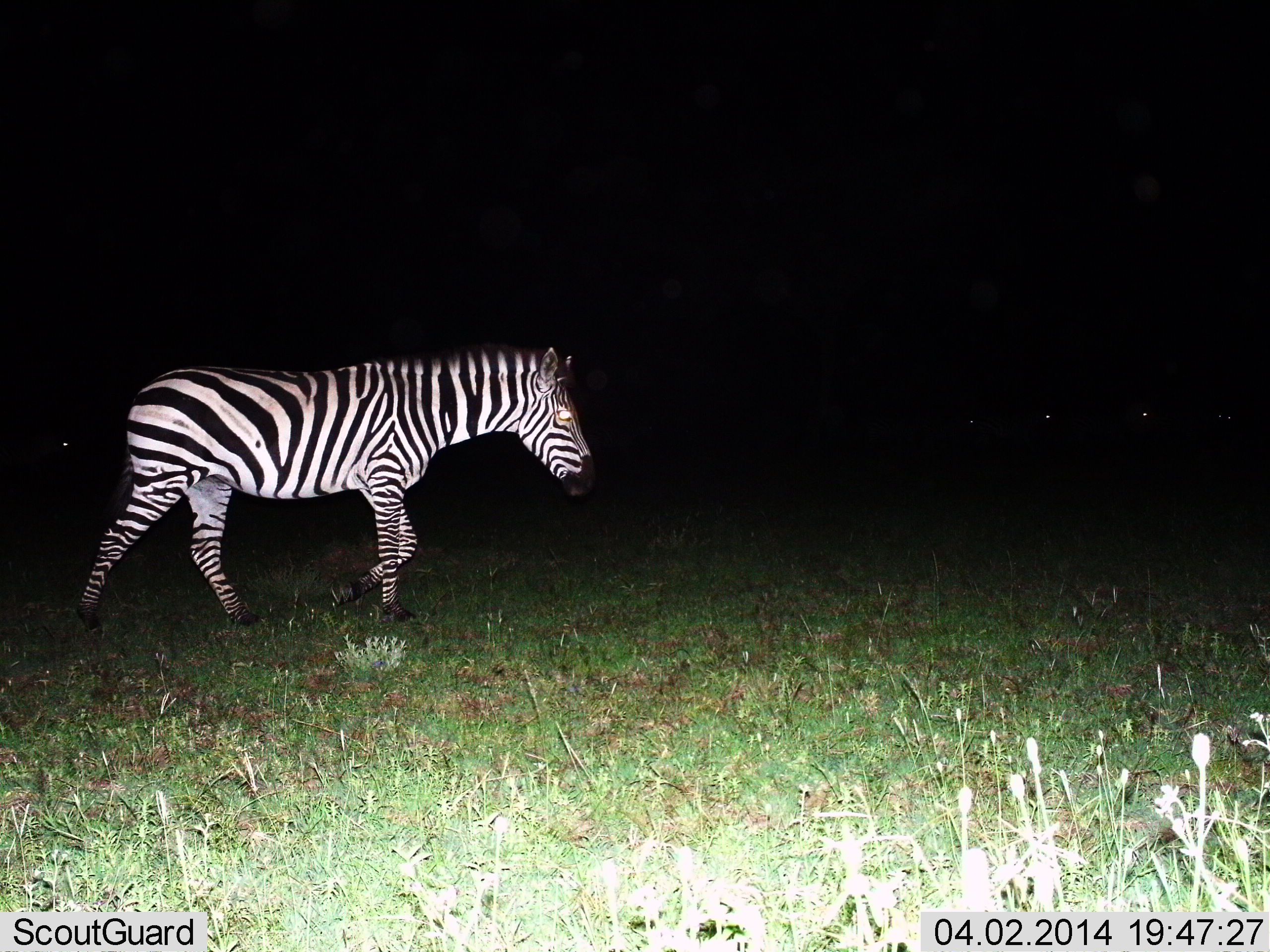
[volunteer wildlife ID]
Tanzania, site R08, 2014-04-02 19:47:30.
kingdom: Animalia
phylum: Chordata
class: Mammalia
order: Perissodactyla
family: Equidae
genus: Equus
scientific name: Equus quagga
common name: plains zebra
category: zebra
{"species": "zebra (plains zebra) (Equus quagga)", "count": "1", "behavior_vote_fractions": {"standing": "9%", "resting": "0%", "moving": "91%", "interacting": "0%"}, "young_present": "0%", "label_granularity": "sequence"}